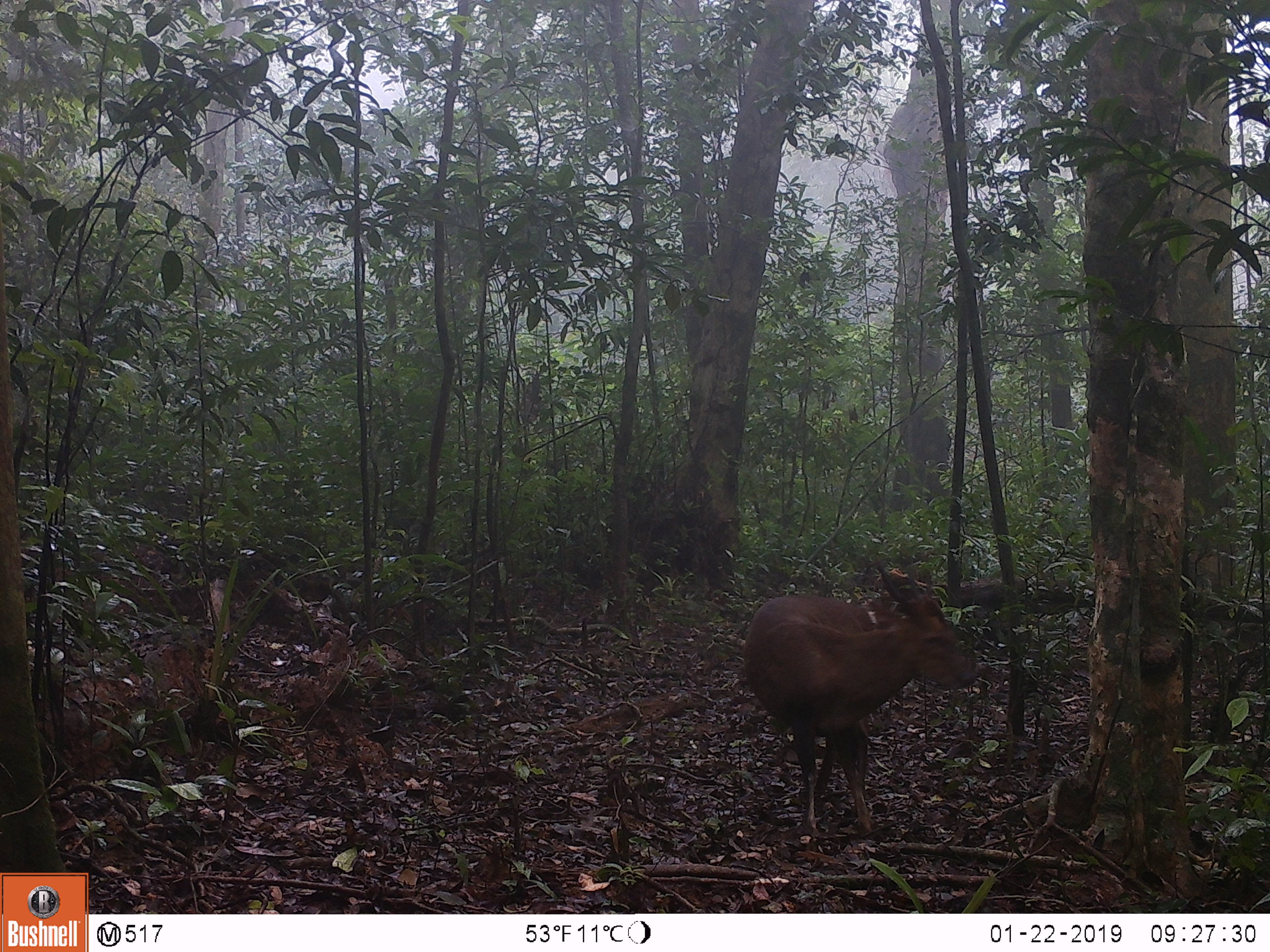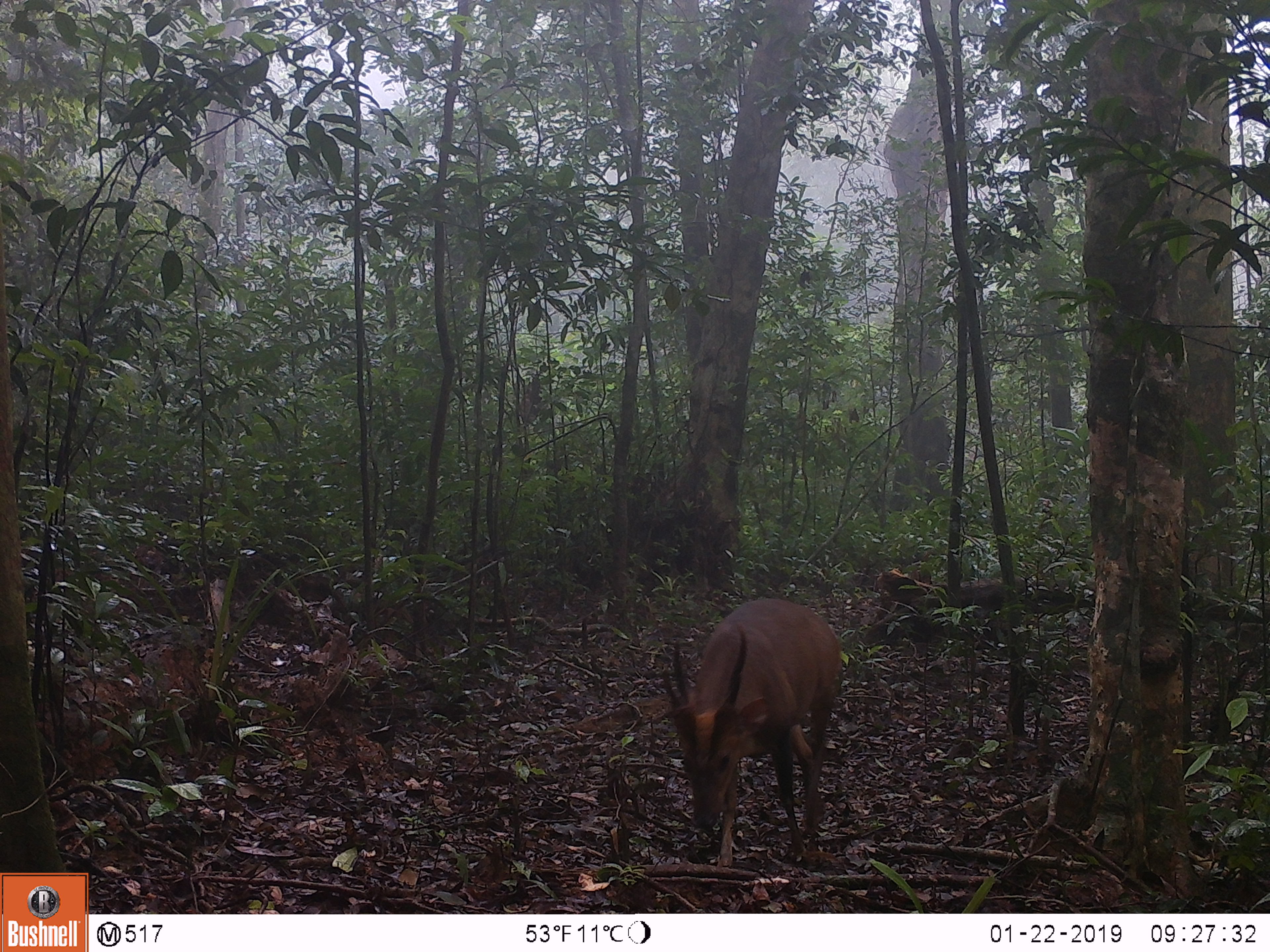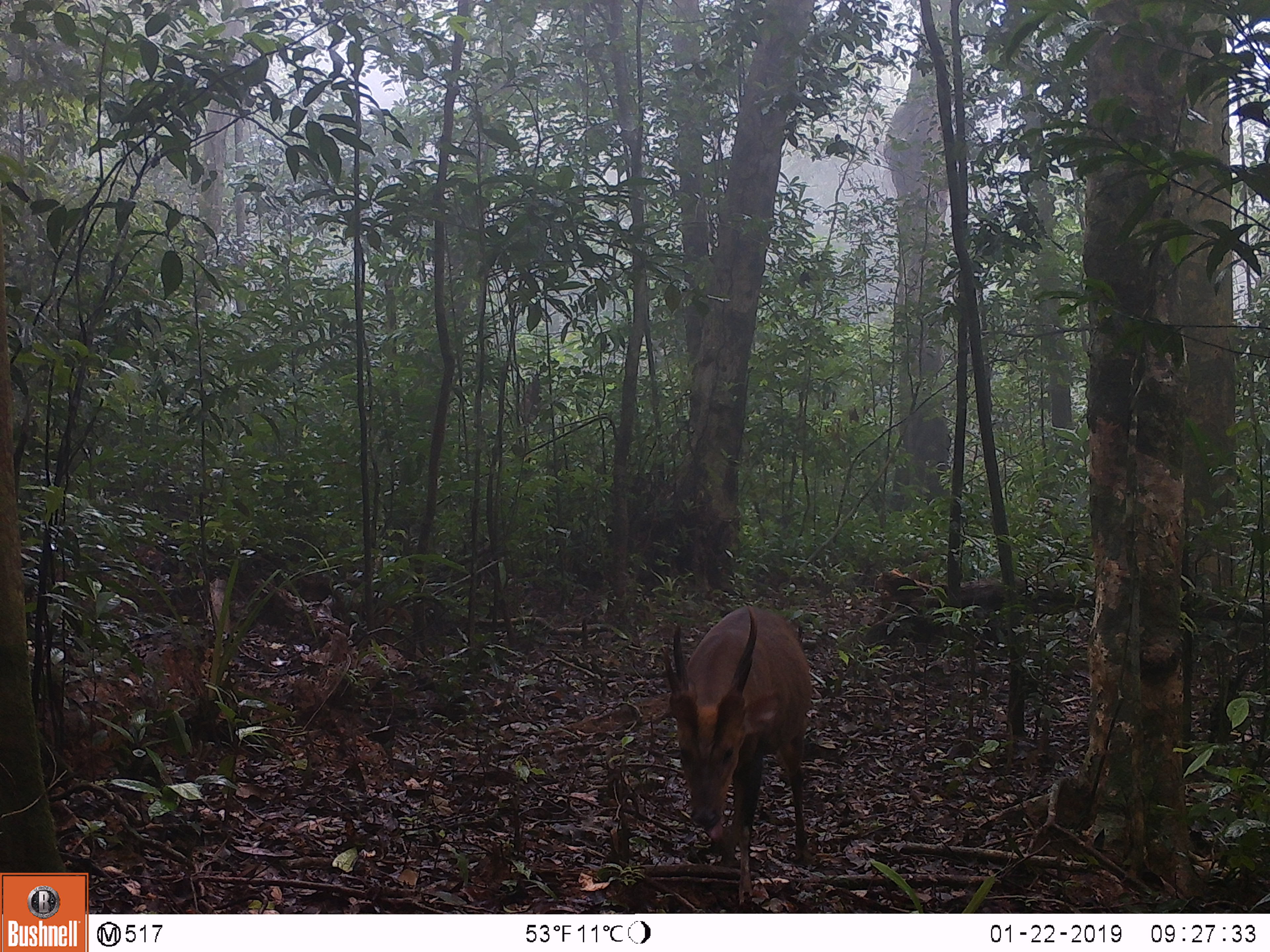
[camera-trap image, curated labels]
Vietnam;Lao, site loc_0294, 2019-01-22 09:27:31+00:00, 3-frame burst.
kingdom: Animalia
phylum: Chordata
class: Mammalia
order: Artiodactyla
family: Cervidae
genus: Muntiacus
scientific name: Muntiacus vuquangensis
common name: large-antlered muntjac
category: large antlered muntjac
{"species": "large antlered muntjac (large-antlered muntjac) (Muntiacus vuquangensis)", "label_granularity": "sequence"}